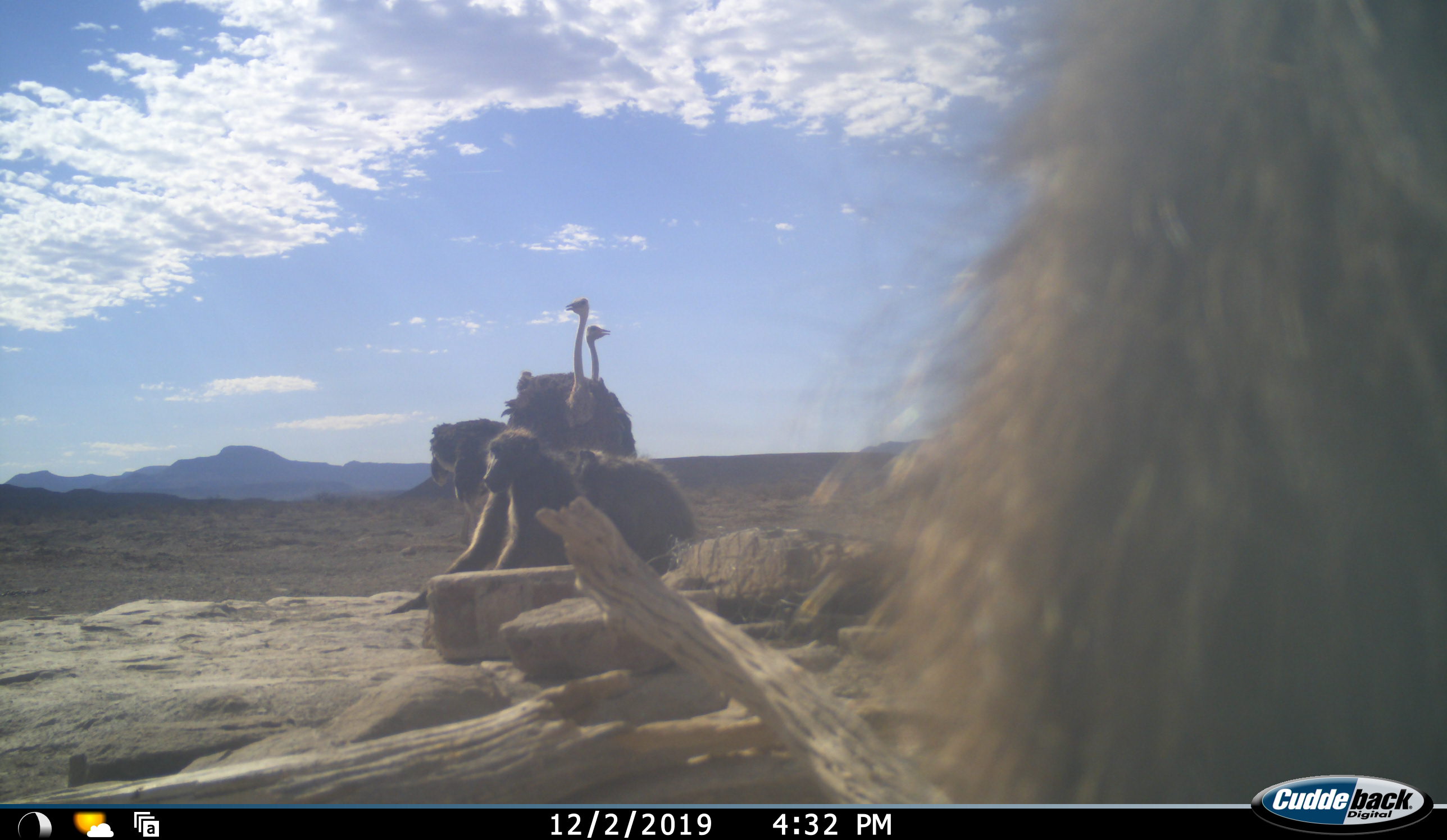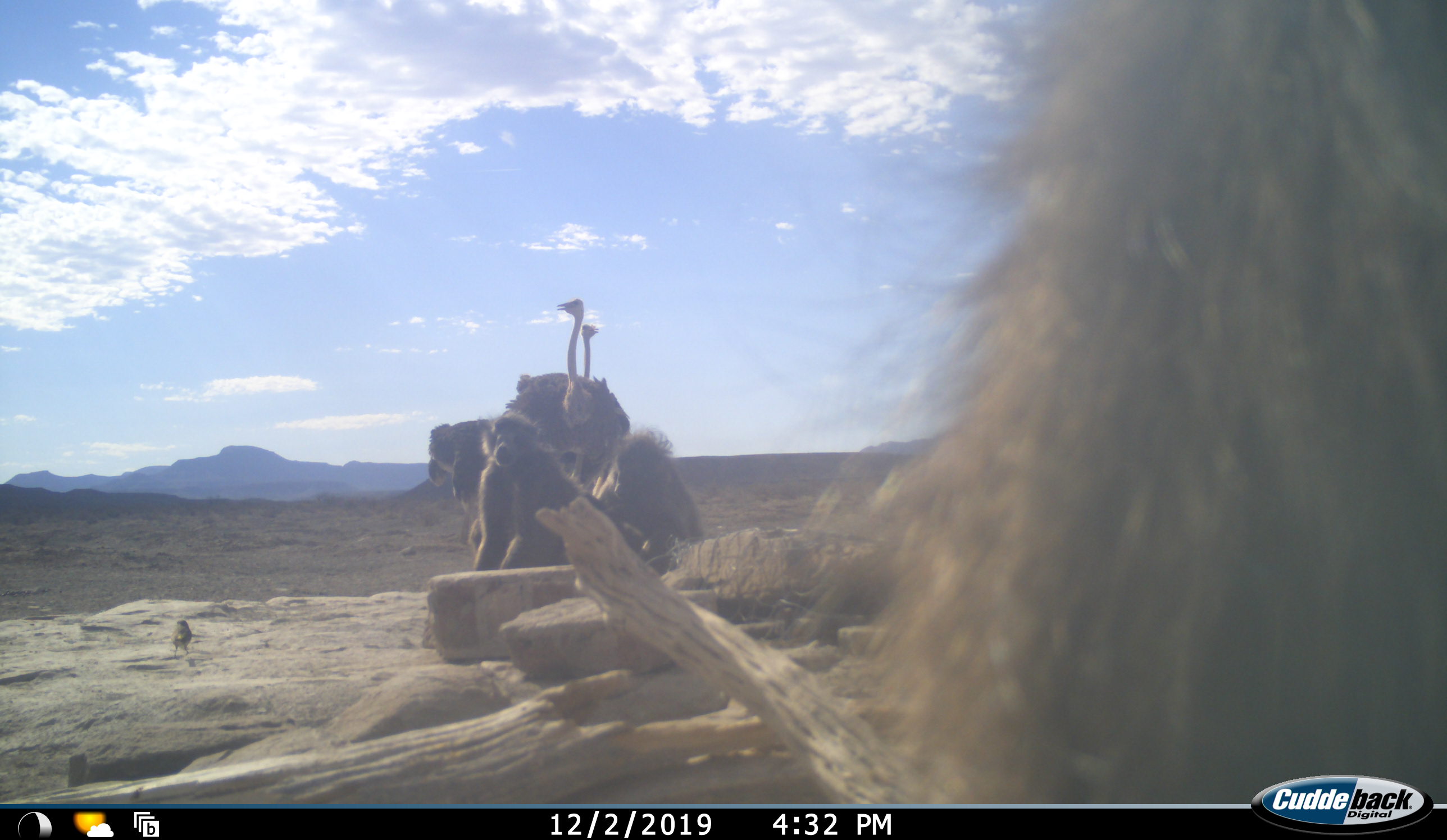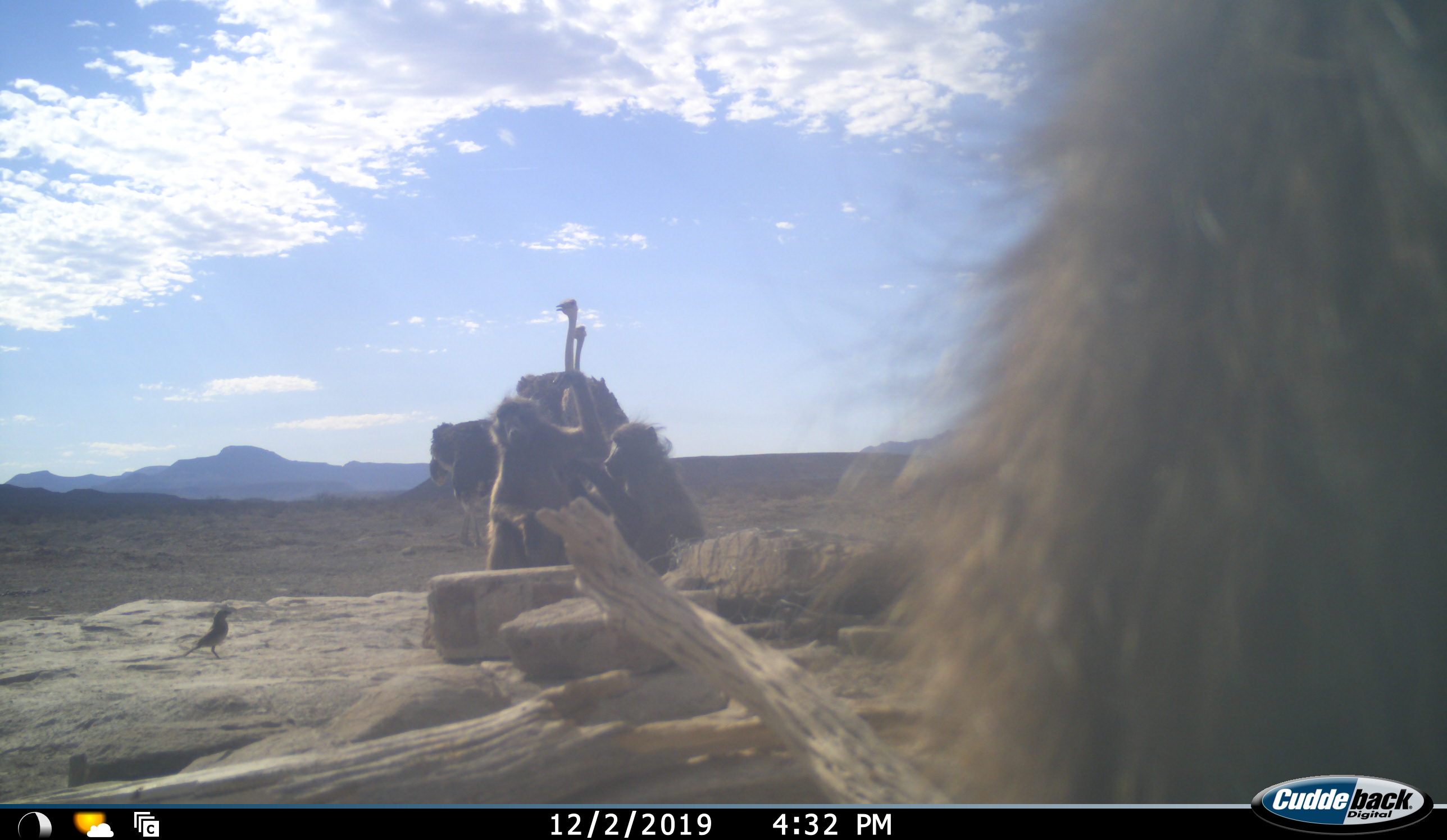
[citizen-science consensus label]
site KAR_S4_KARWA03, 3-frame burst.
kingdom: Animalia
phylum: Chordata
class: Mammalia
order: Primates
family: Cercopithecidae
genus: Papio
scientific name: Papio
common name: baboon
Baboon (Papio), count 3. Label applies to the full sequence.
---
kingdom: Animalia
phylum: Chordata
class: Aves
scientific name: Aves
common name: bird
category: birdother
Birdother (bird) (Aves), count 1. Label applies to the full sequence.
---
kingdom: Animalia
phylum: Chordata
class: Aves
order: Struthioniformes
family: Struthionidae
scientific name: Struthionidae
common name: ostrich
Ostrich (Struthionidae), count 3. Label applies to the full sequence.